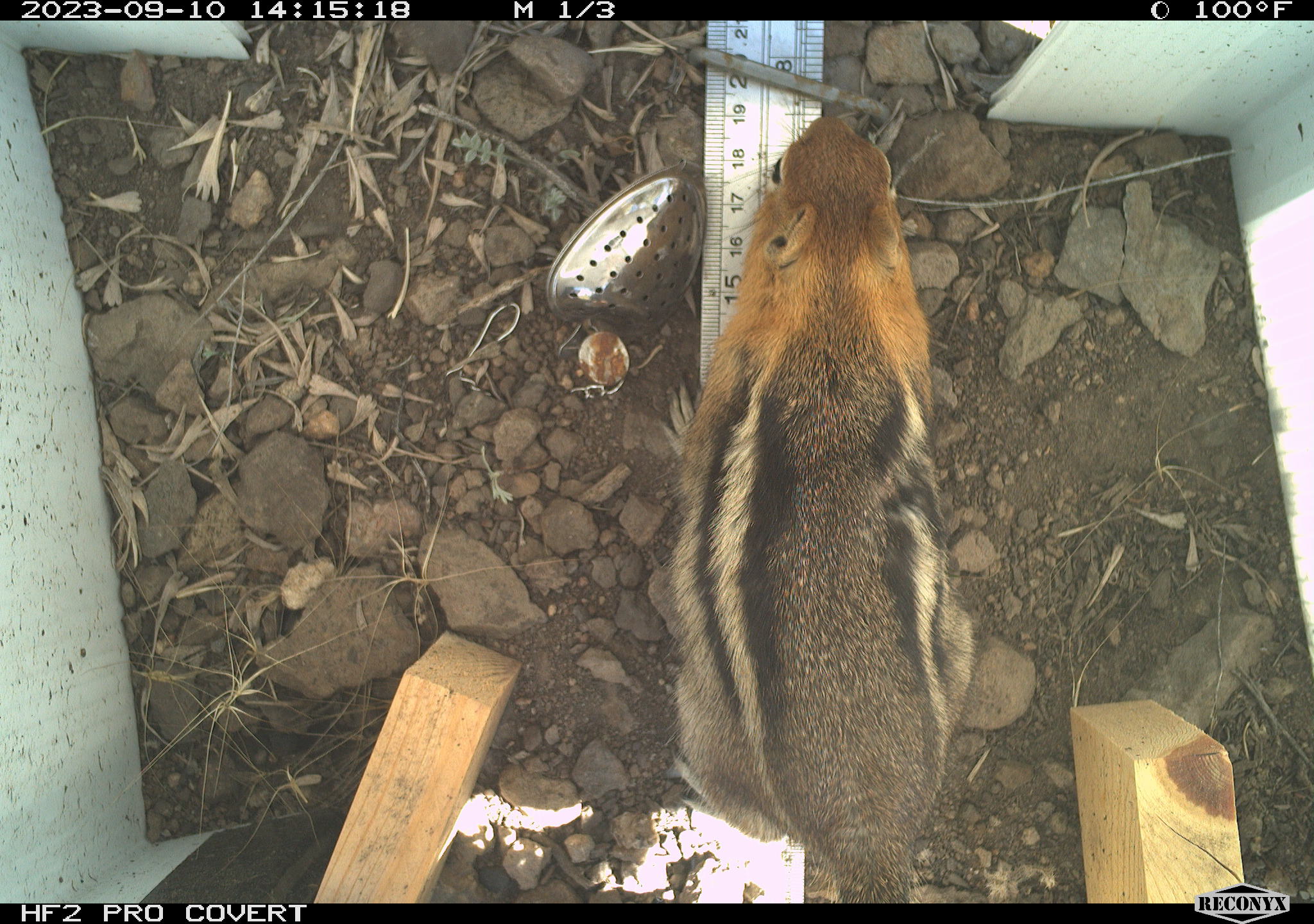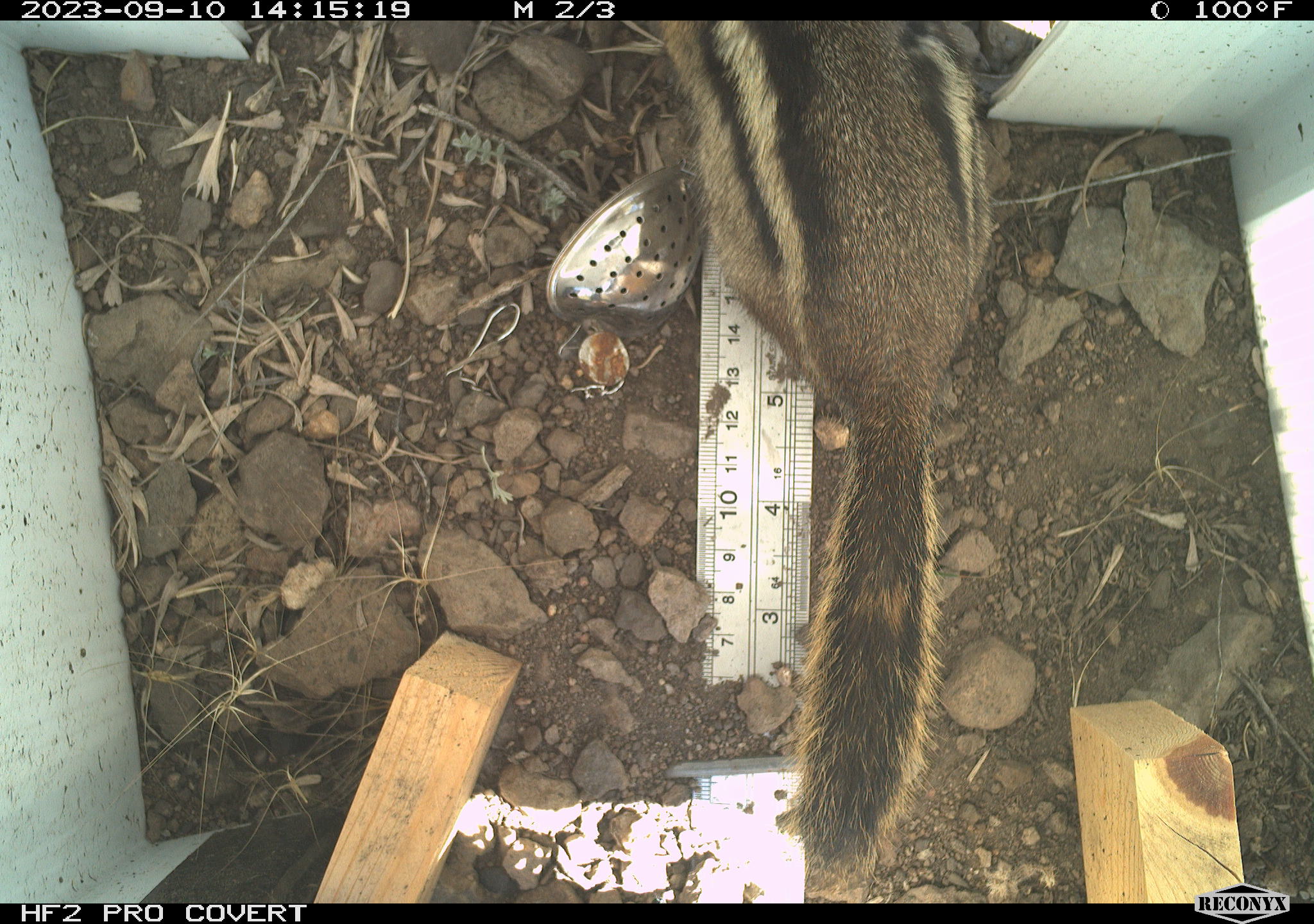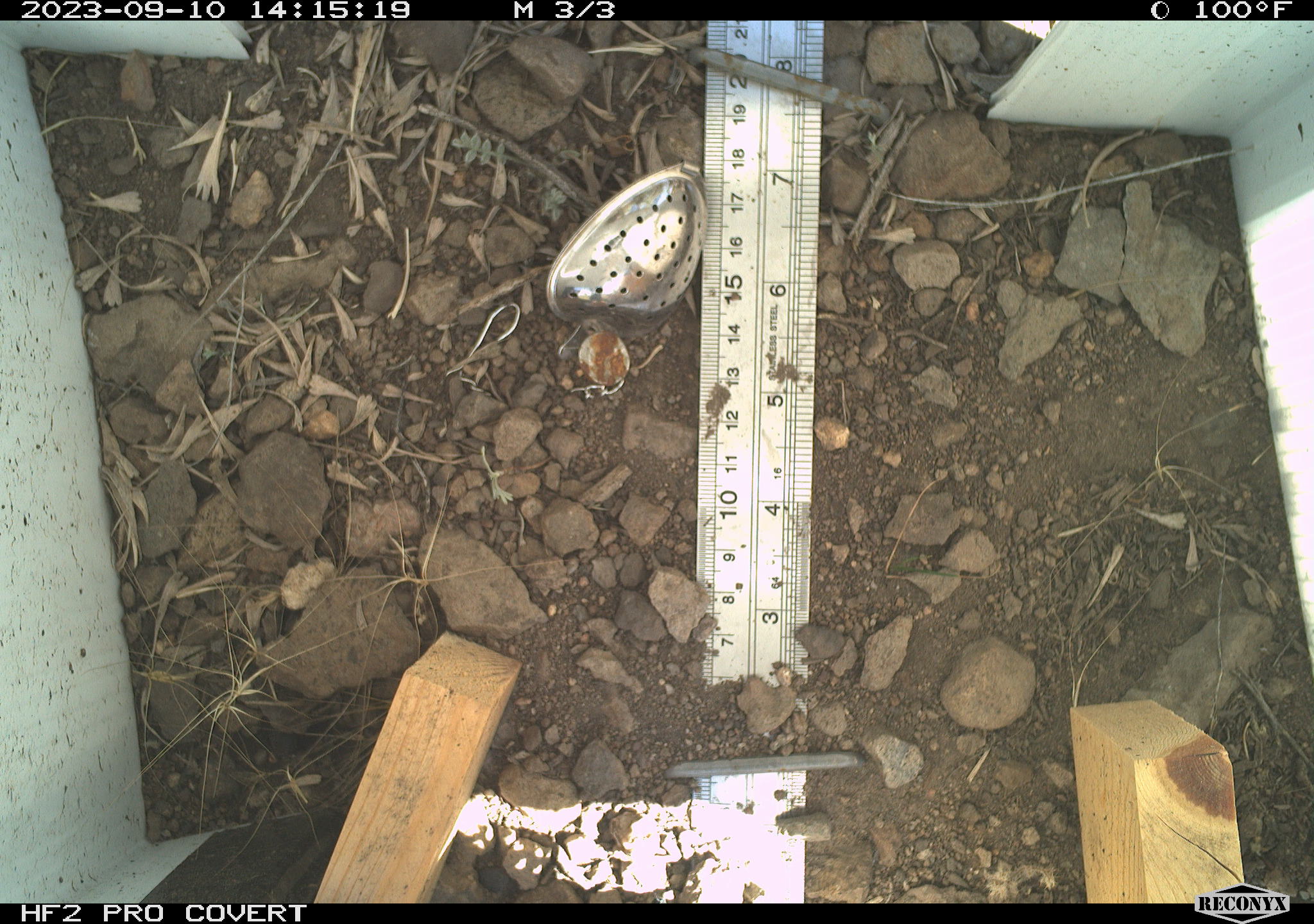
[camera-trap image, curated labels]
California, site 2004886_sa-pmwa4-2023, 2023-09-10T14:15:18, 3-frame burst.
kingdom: Animalia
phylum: Chordata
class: Mammalia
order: Rodentia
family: Sciuridae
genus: Callospermophilus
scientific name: Callospermophilus lateralis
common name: golden mantled ground squirrel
Golden mantled ground squirrel (Callospermophilus lateralis).